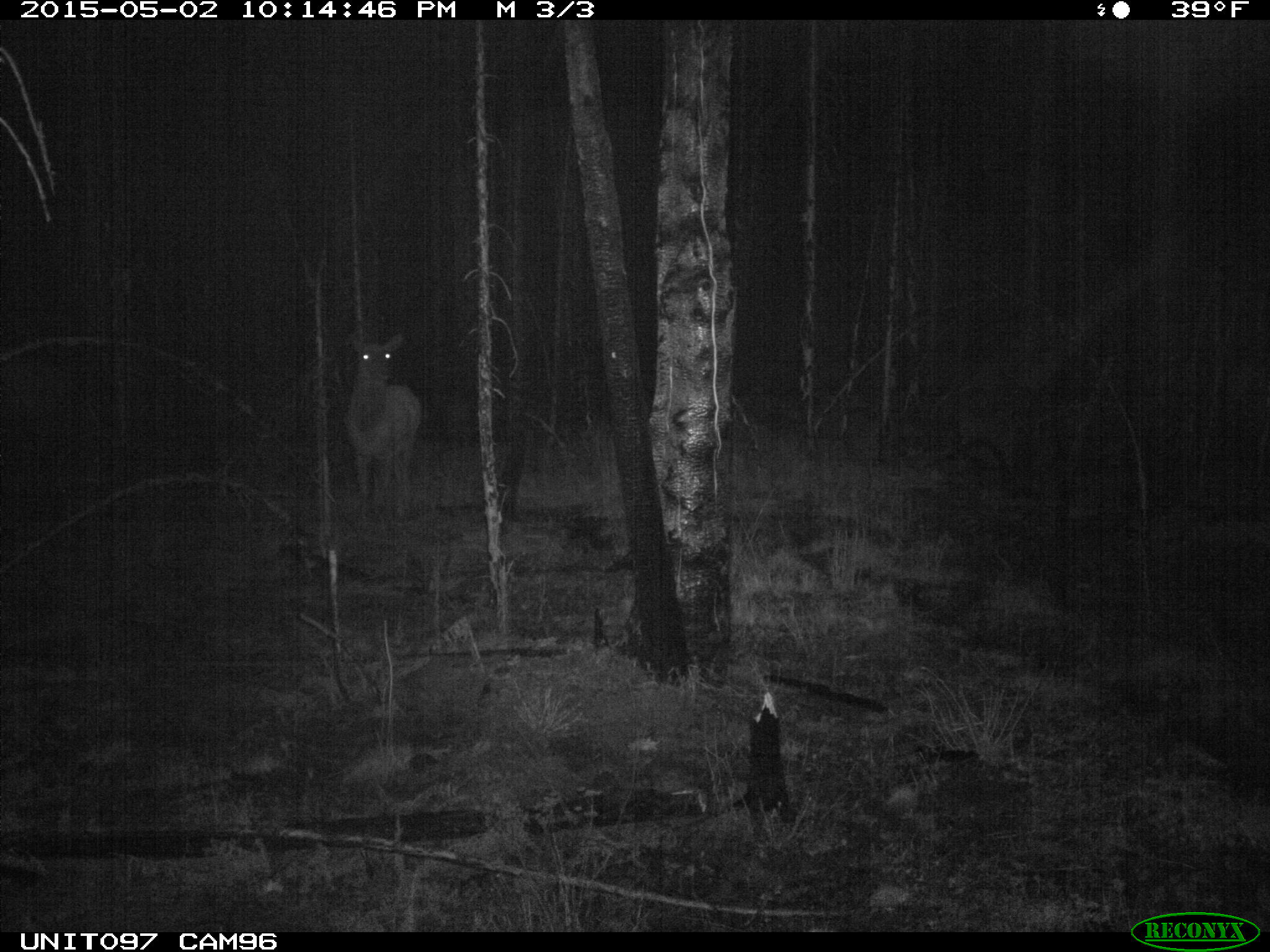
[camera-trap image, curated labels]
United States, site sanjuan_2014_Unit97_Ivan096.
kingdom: Animalia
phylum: Chordata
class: Mammalia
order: Artiodactyla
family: Cervidae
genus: Cervus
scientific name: Cervus elaphus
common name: red deer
Cervus elaphus (red deer).